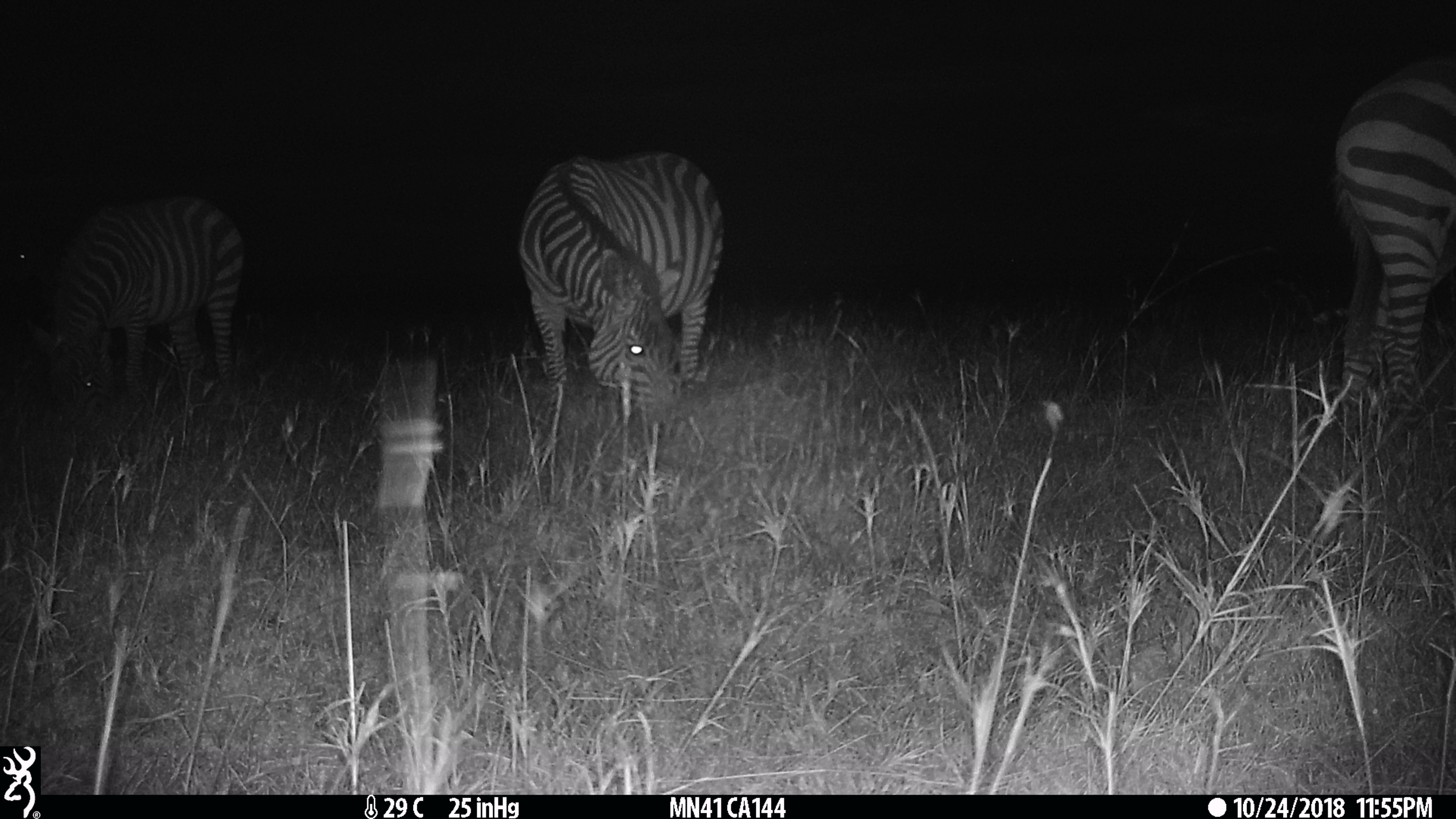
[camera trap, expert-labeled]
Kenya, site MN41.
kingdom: Animalia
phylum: Chordata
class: Mammalia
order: Perissodactyla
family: Equidae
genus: Equus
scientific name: Equus quagga burchellii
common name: burchell's zebra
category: zebra